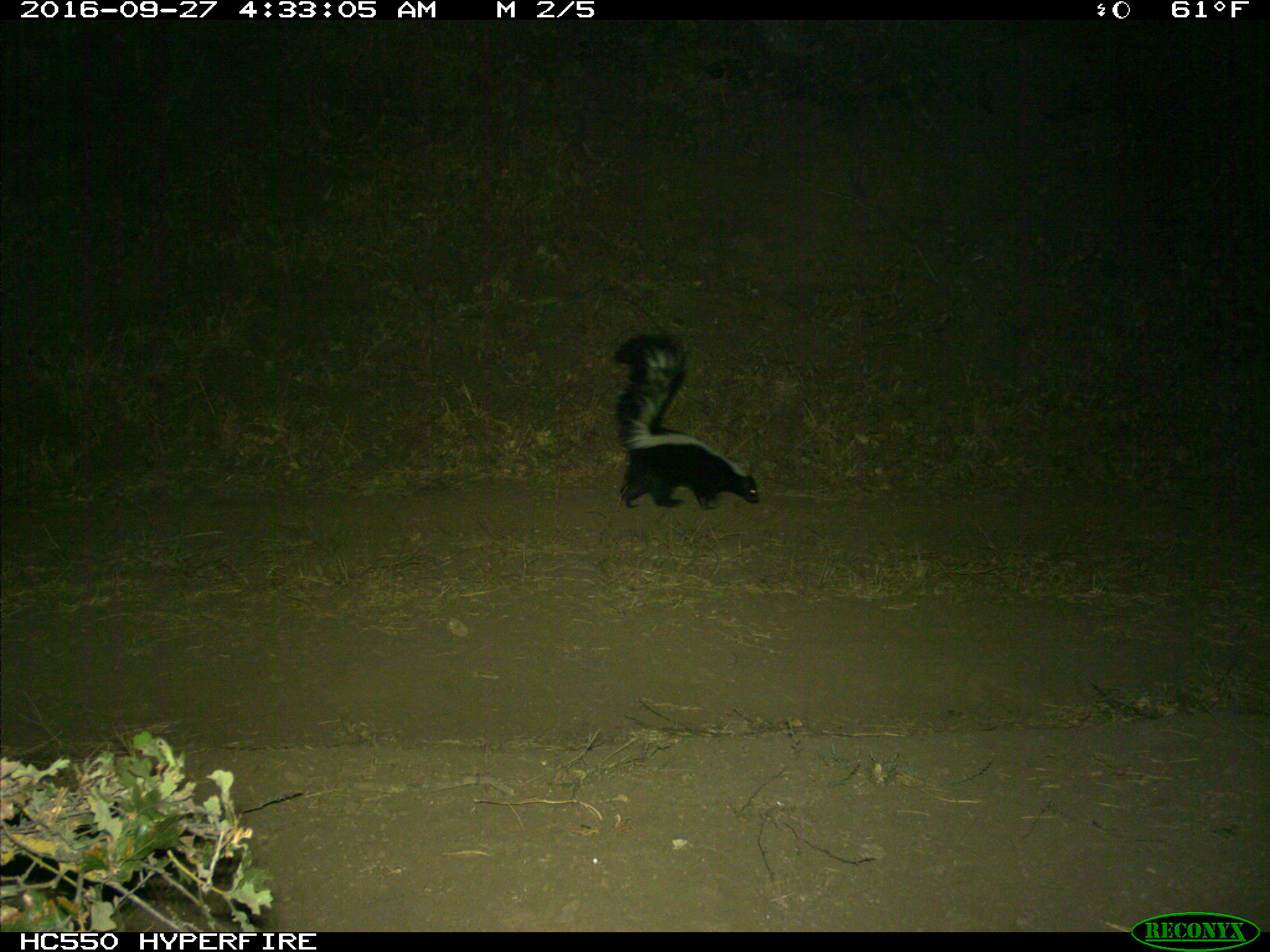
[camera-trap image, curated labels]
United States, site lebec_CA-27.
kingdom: Animalia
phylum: Chordata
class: Mammalia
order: Carnivora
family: Mephitidae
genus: Mephitis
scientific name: Mephitis mephitis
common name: striped skunk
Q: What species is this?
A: Mephitis mephitis (striped skunk).